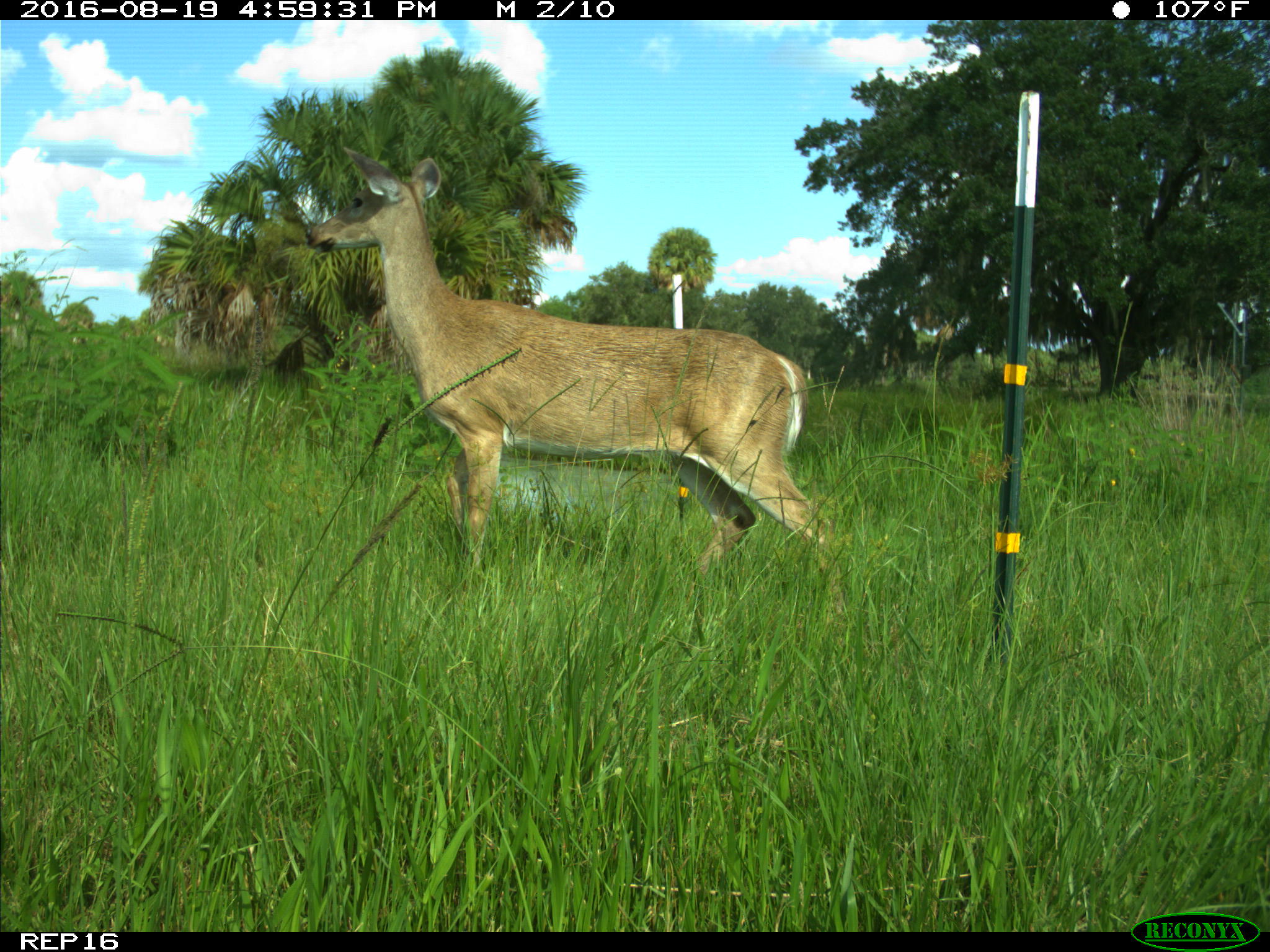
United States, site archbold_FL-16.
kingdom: Animalia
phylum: Chordata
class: Mammalia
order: Artiodactyla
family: Cervidae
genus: Odocoileus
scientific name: Odocoileus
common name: deer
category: unidentified deer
Unidentified deer (deer) (Odocoileus).